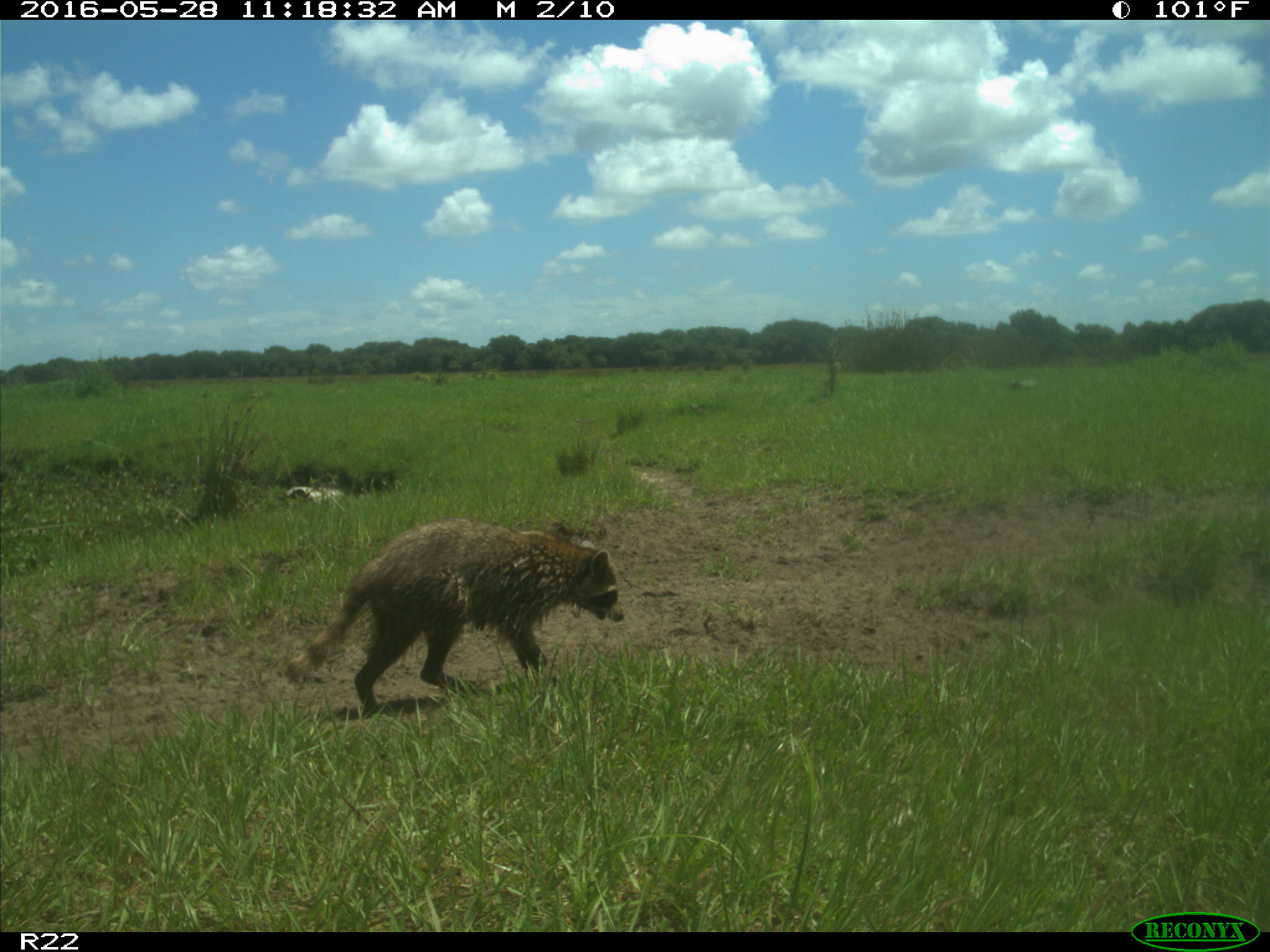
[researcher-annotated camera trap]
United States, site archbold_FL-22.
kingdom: Animalia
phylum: Chordata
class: Mammalia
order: Carnivora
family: Procyonidae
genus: Procyon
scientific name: Procyon lotor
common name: common raccoon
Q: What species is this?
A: Procyon lotor (common raccoon).